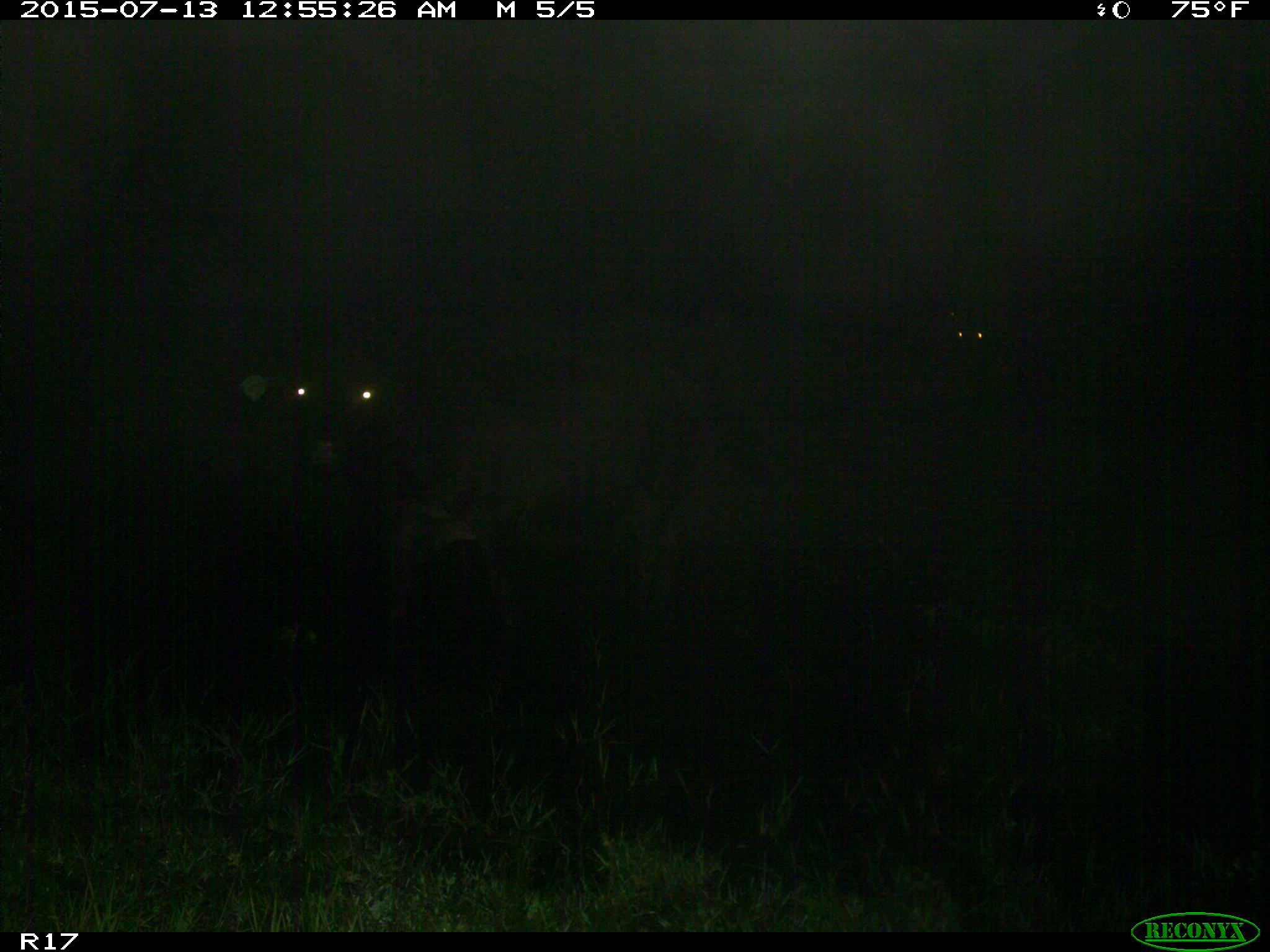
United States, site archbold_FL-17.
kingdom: Animalia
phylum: Chordata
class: Mammalia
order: Artiodactyla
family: Bovidae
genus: Bos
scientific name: Bos taurus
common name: domestic cow